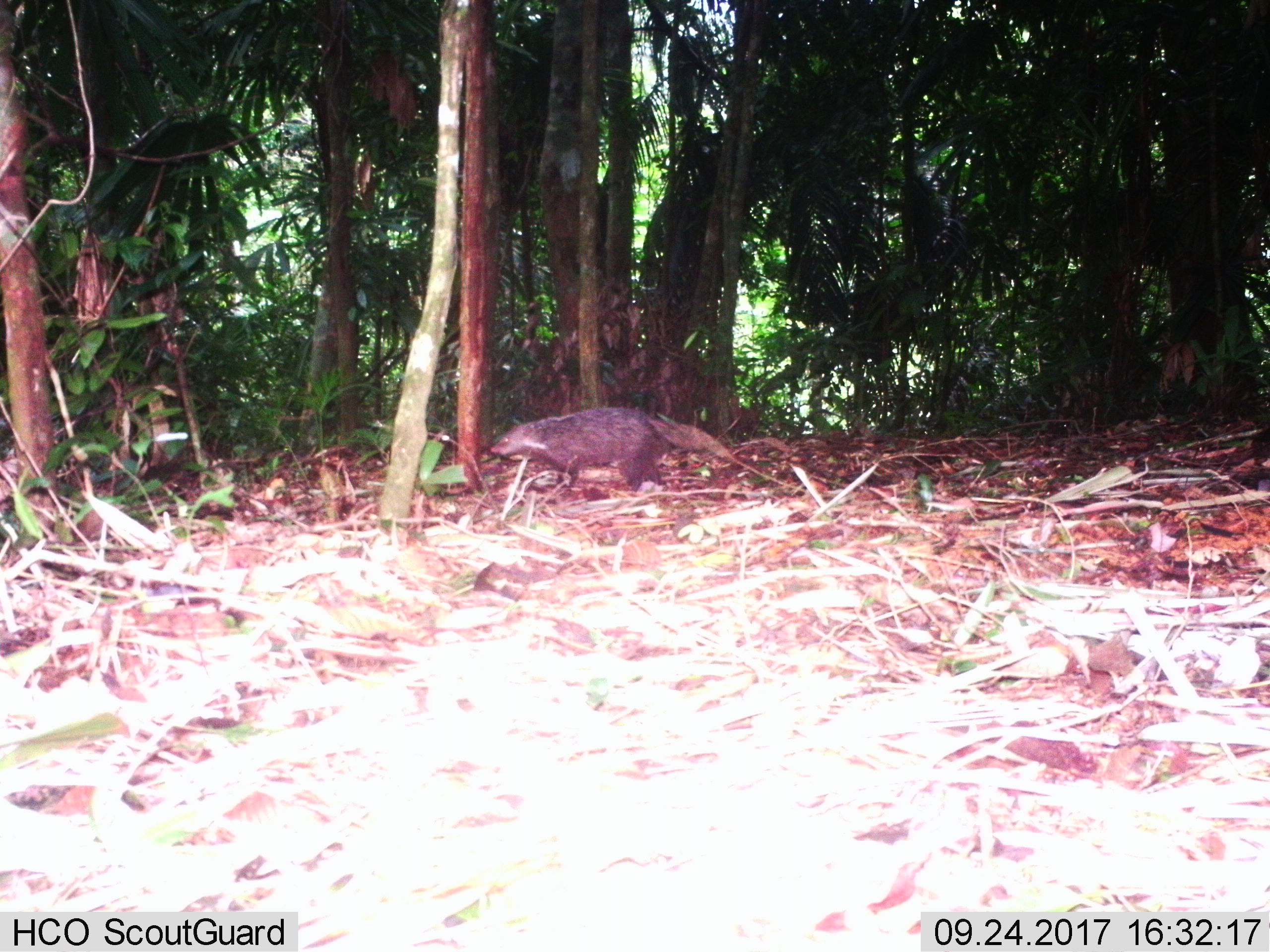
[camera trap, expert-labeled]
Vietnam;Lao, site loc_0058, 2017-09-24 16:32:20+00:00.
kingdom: Animalia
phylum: Chordata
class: Mammalia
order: Carnivora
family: Herpestidae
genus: Urva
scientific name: Urva urva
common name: crab-eating mongoose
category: crab eating mongoose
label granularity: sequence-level